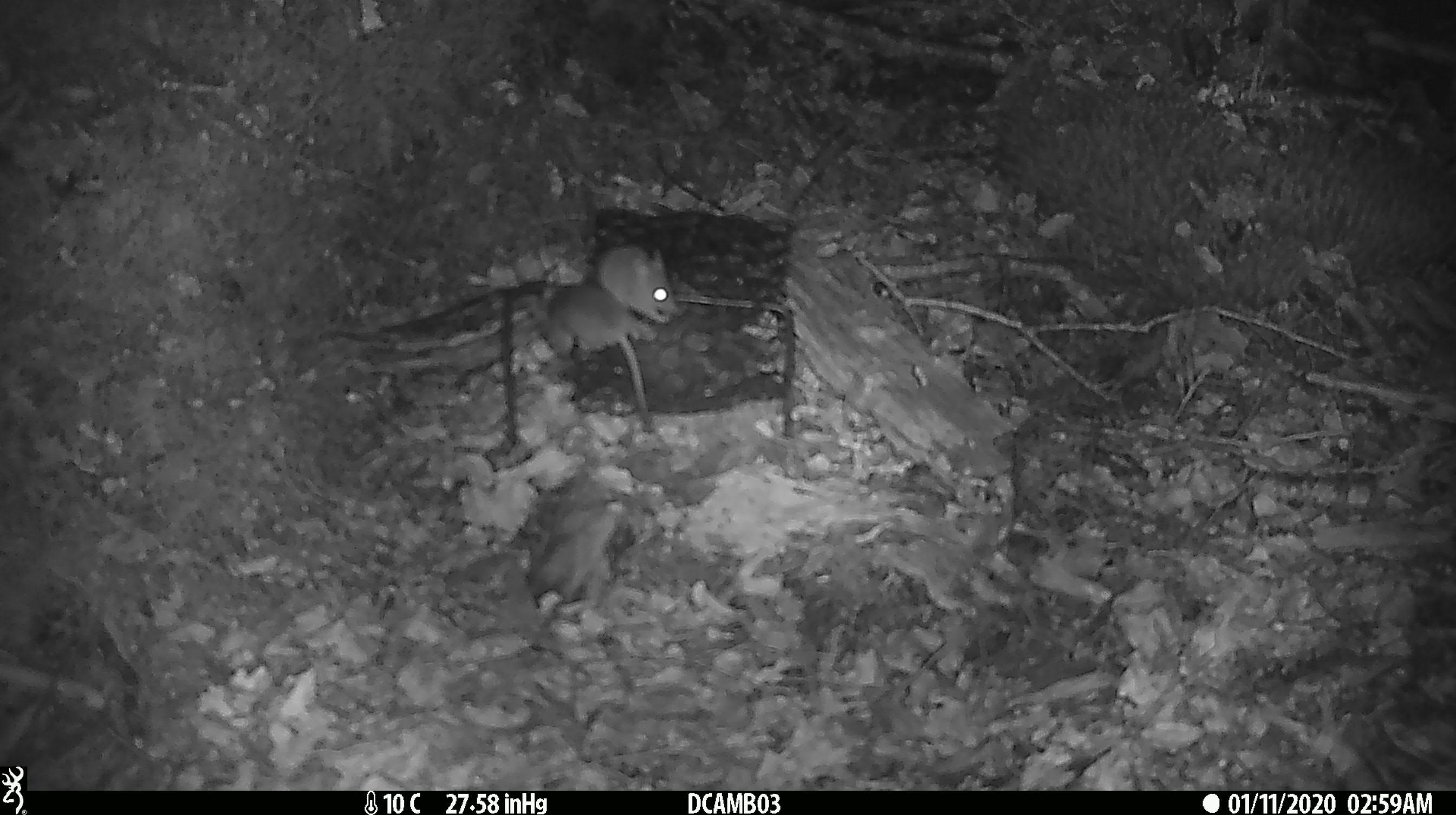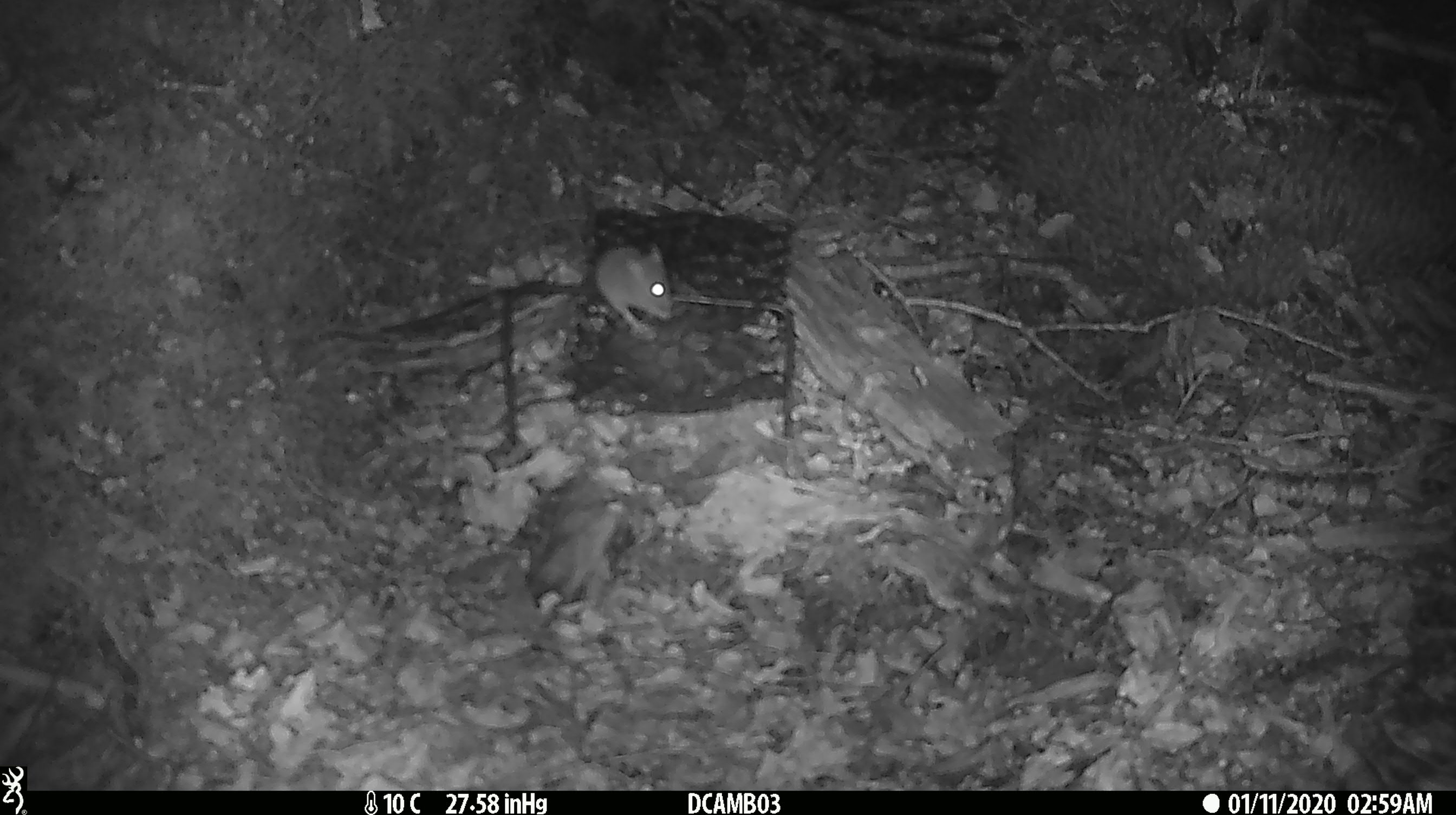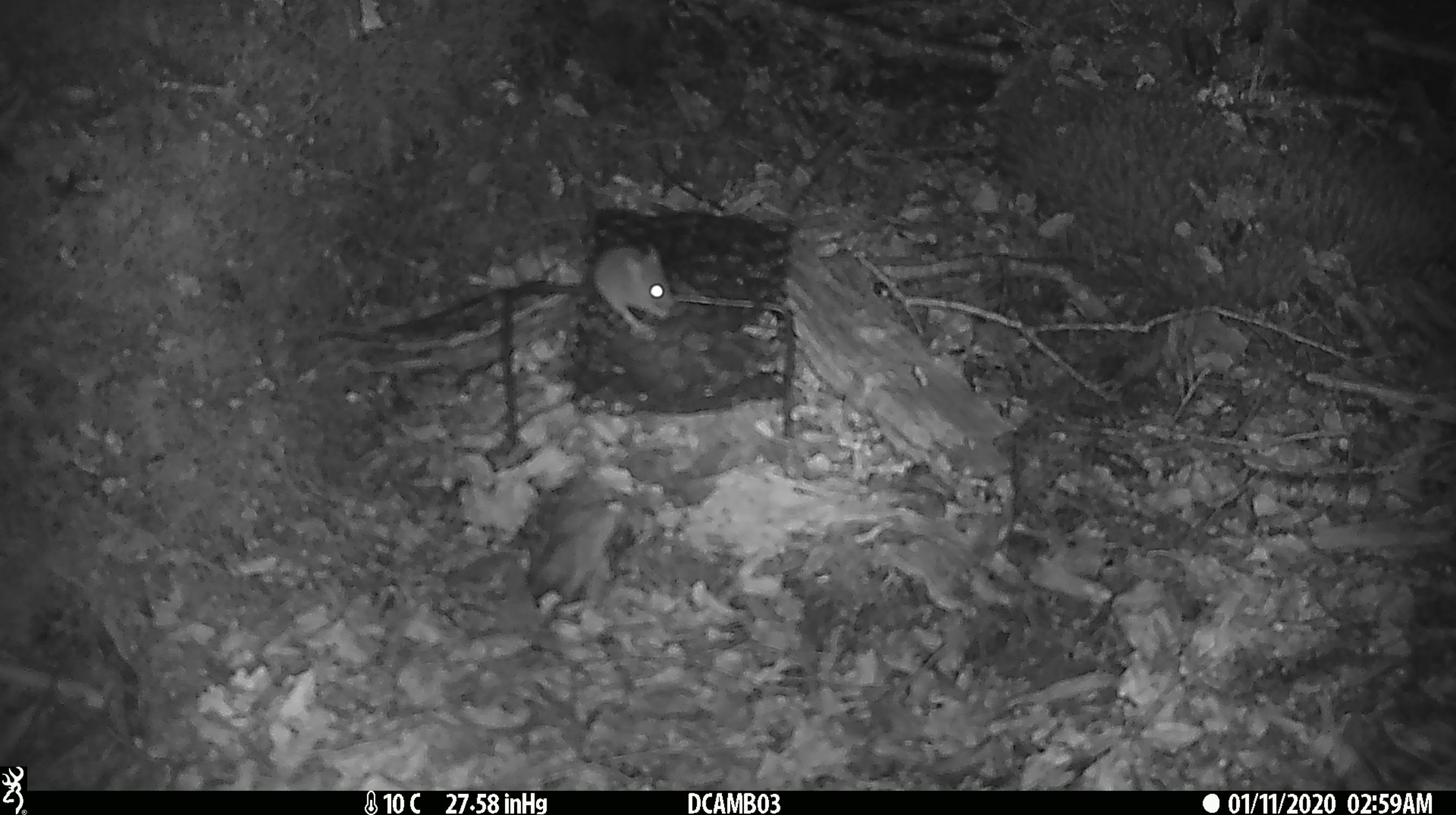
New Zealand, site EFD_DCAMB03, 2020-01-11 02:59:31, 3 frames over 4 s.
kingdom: Animalia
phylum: Chordata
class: Mammalia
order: Rodentia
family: Muridae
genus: Mus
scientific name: Mus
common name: mouse